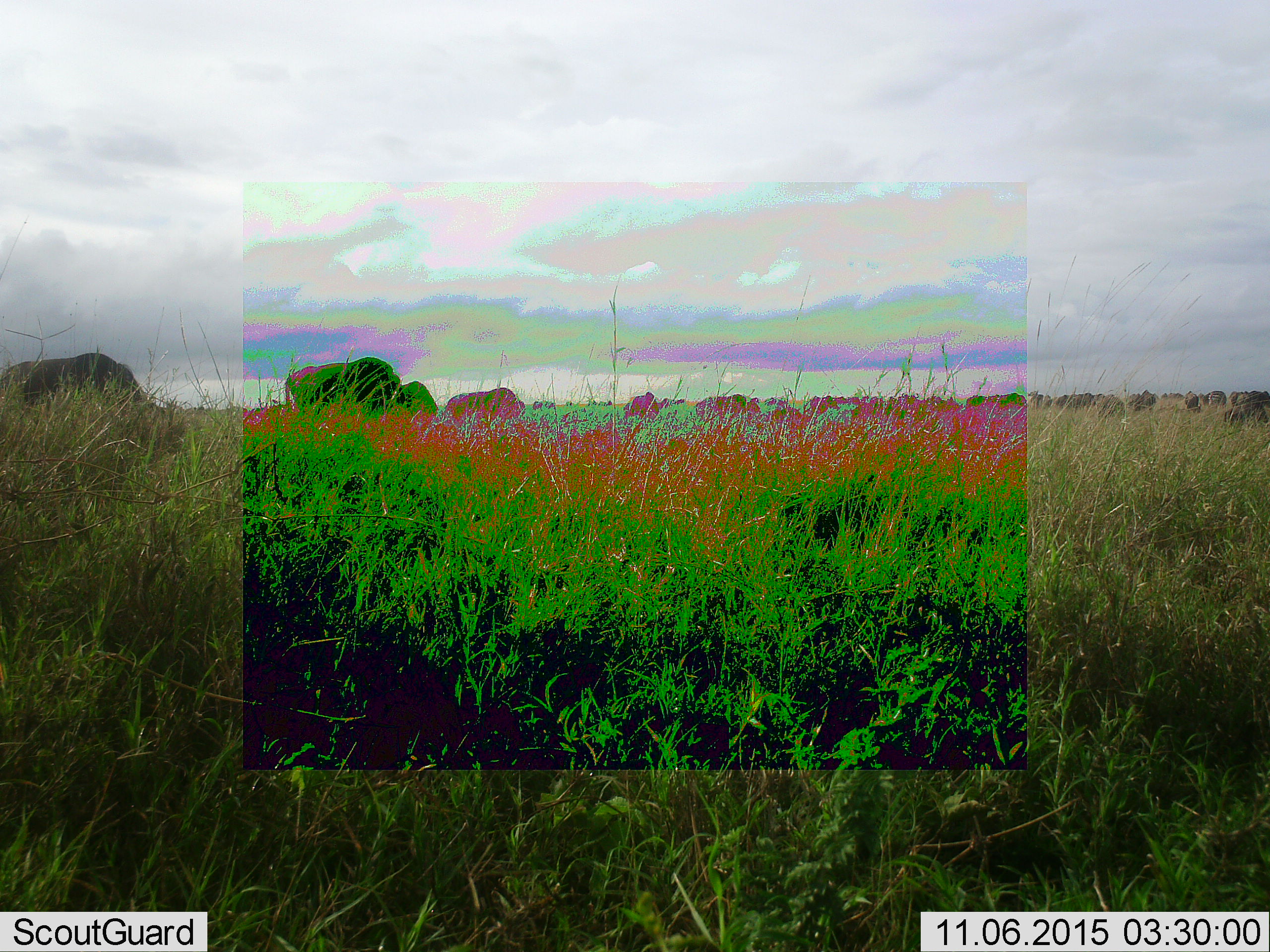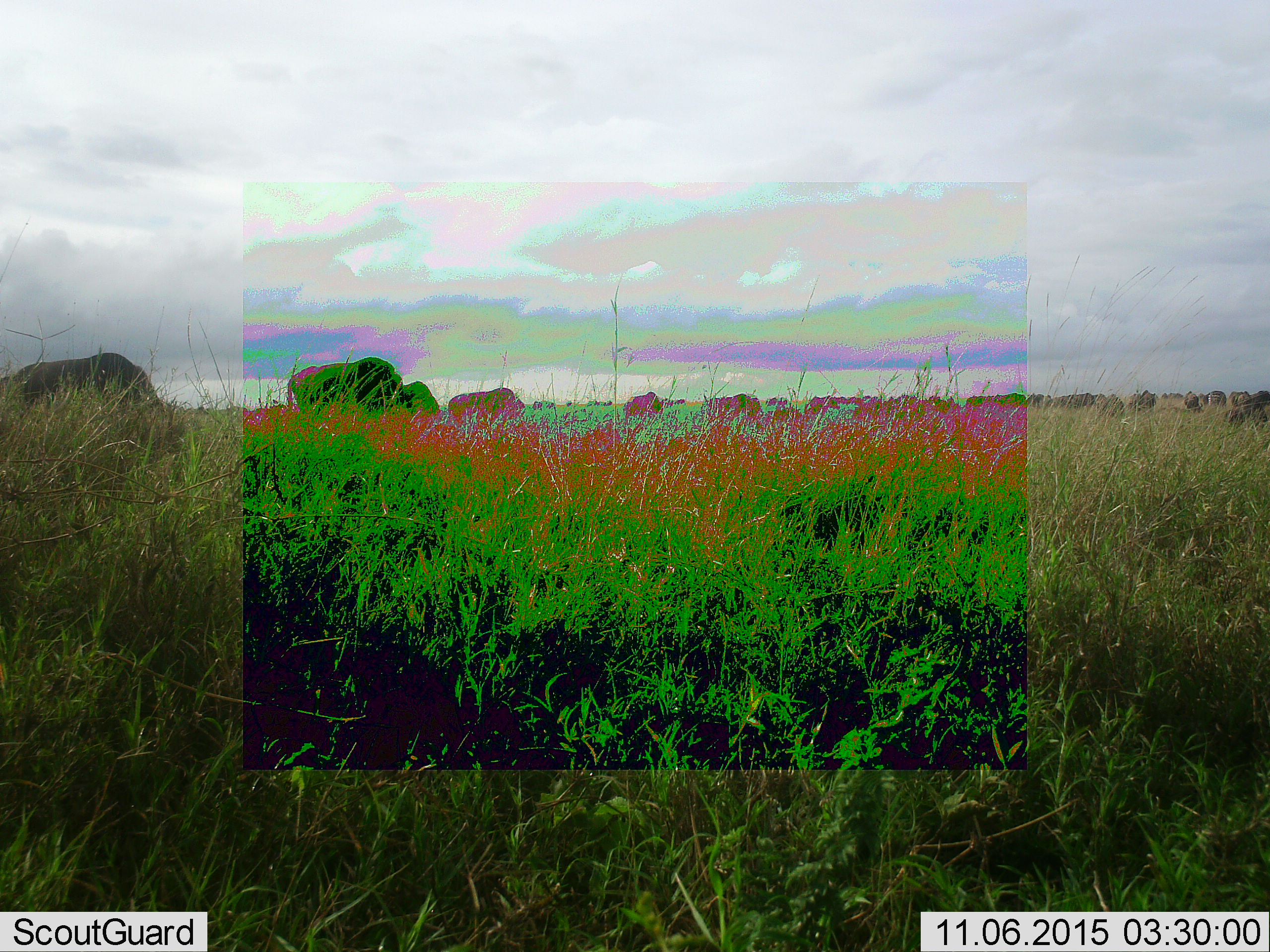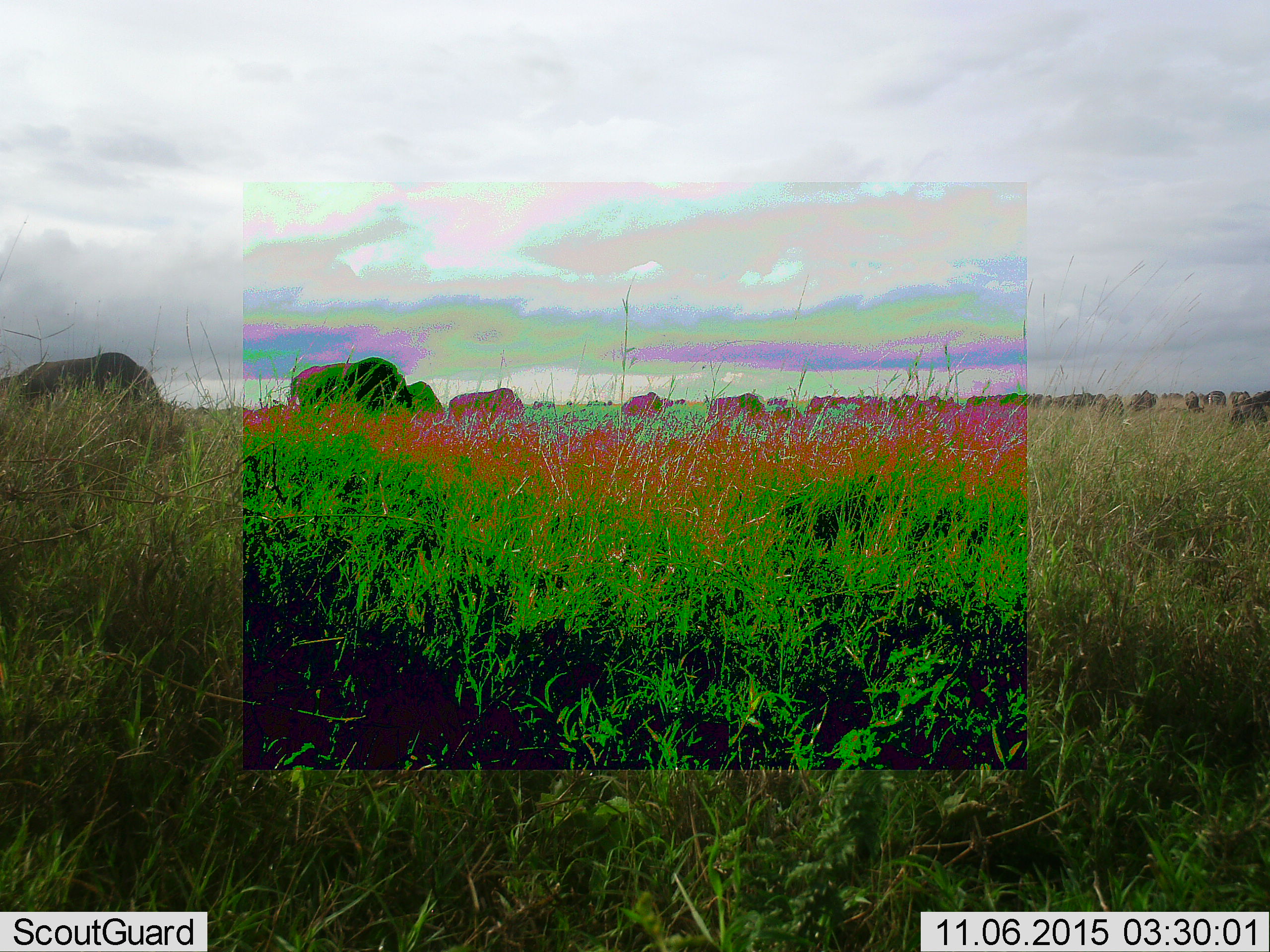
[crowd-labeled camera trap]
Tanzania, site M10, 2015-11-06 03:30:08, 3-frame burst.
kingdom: Animalia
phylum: Chordata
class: Mammalia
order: Artiodactyla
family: Bovidae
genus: Connochaetes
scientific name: Connochaetes taurinus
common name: blue wildebeest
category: wildebeest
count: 11-50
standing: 25%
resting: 0%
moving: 12%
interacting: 0%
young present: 0%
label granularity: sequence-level